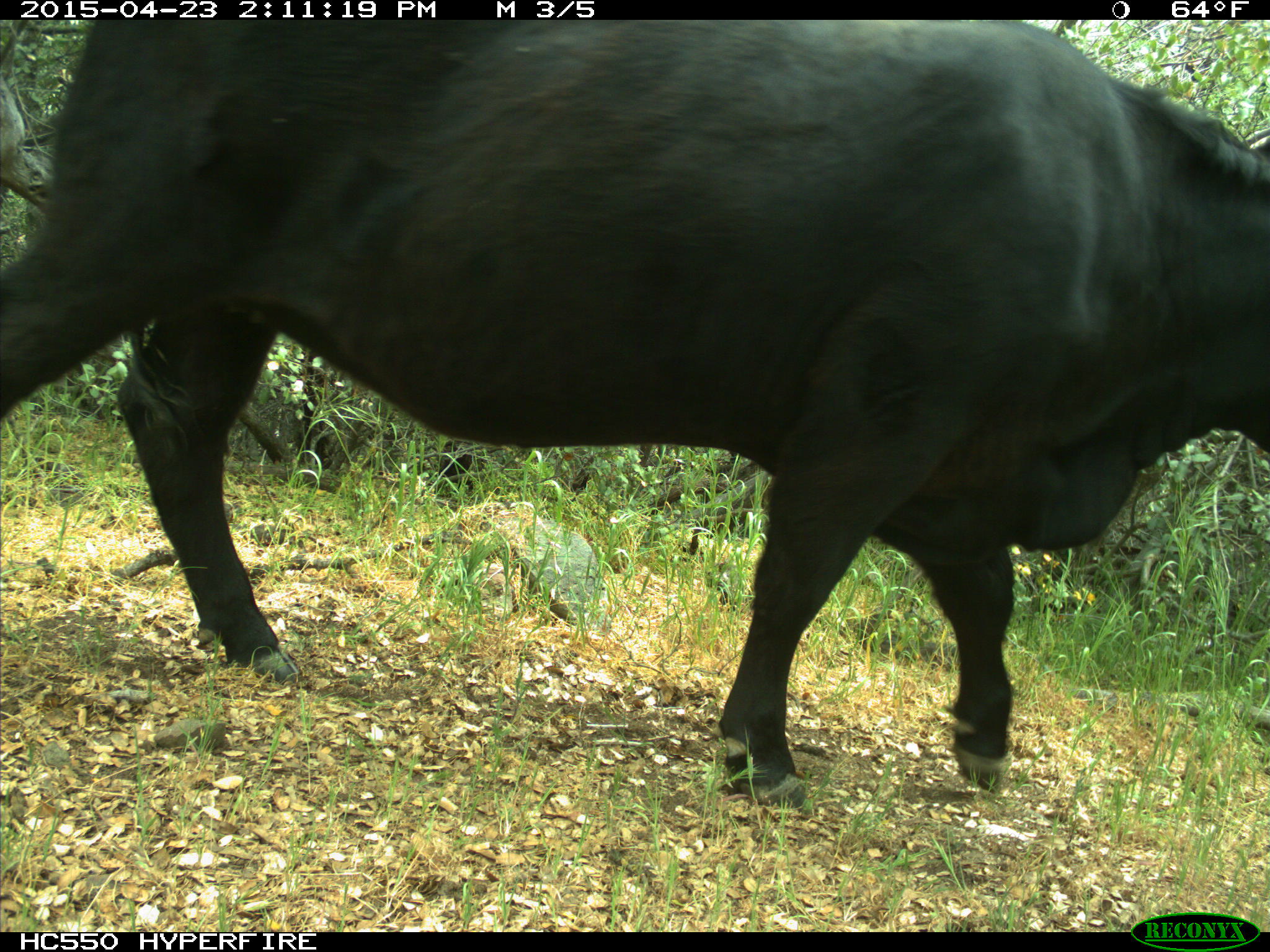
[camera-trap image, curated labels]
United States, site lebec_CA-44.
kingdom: Animalia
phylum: Chordata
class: Mammalia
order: Artiodactyla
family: Bovidae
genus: Bos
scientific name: Bos taurus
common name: domestic cow